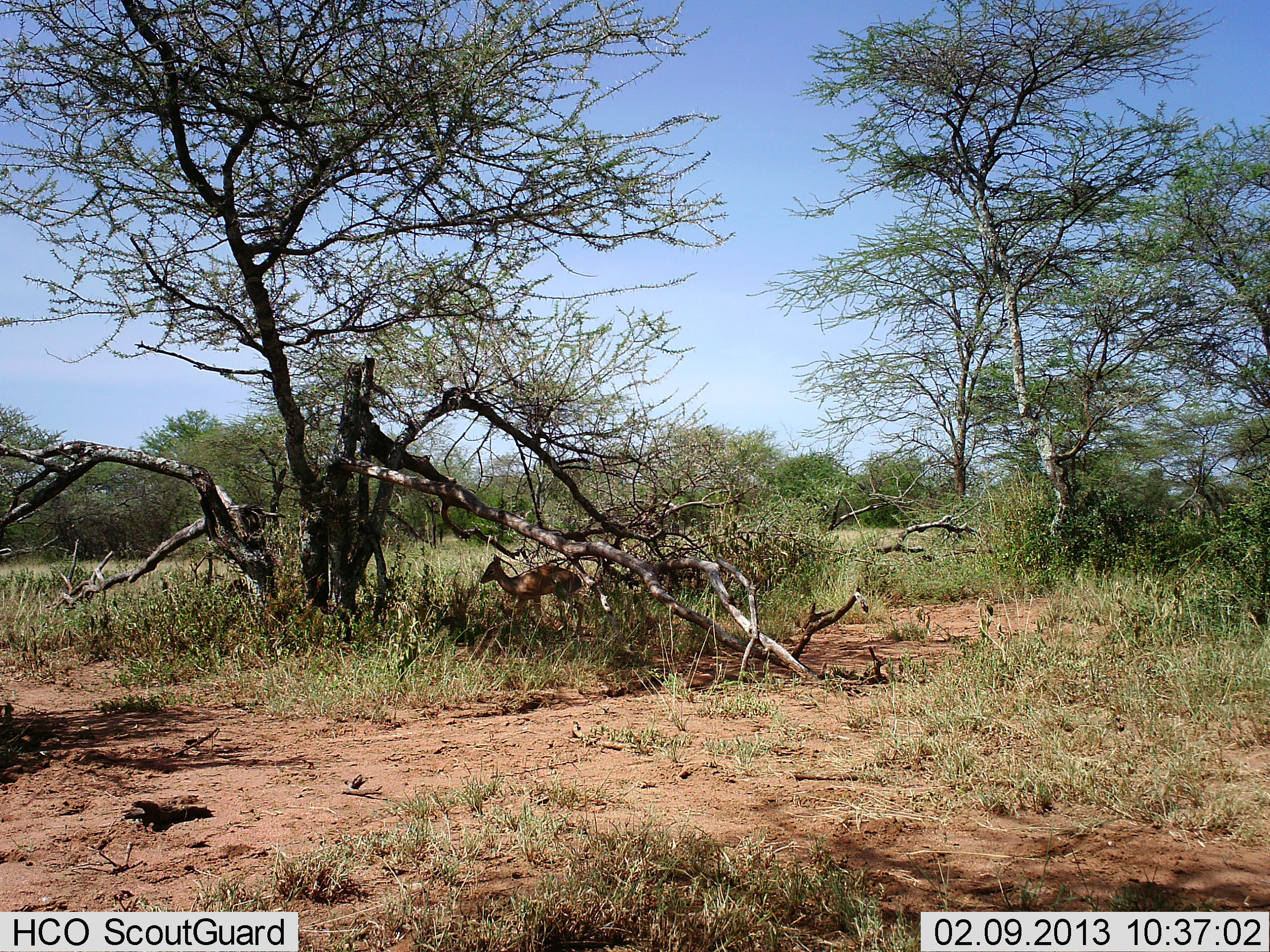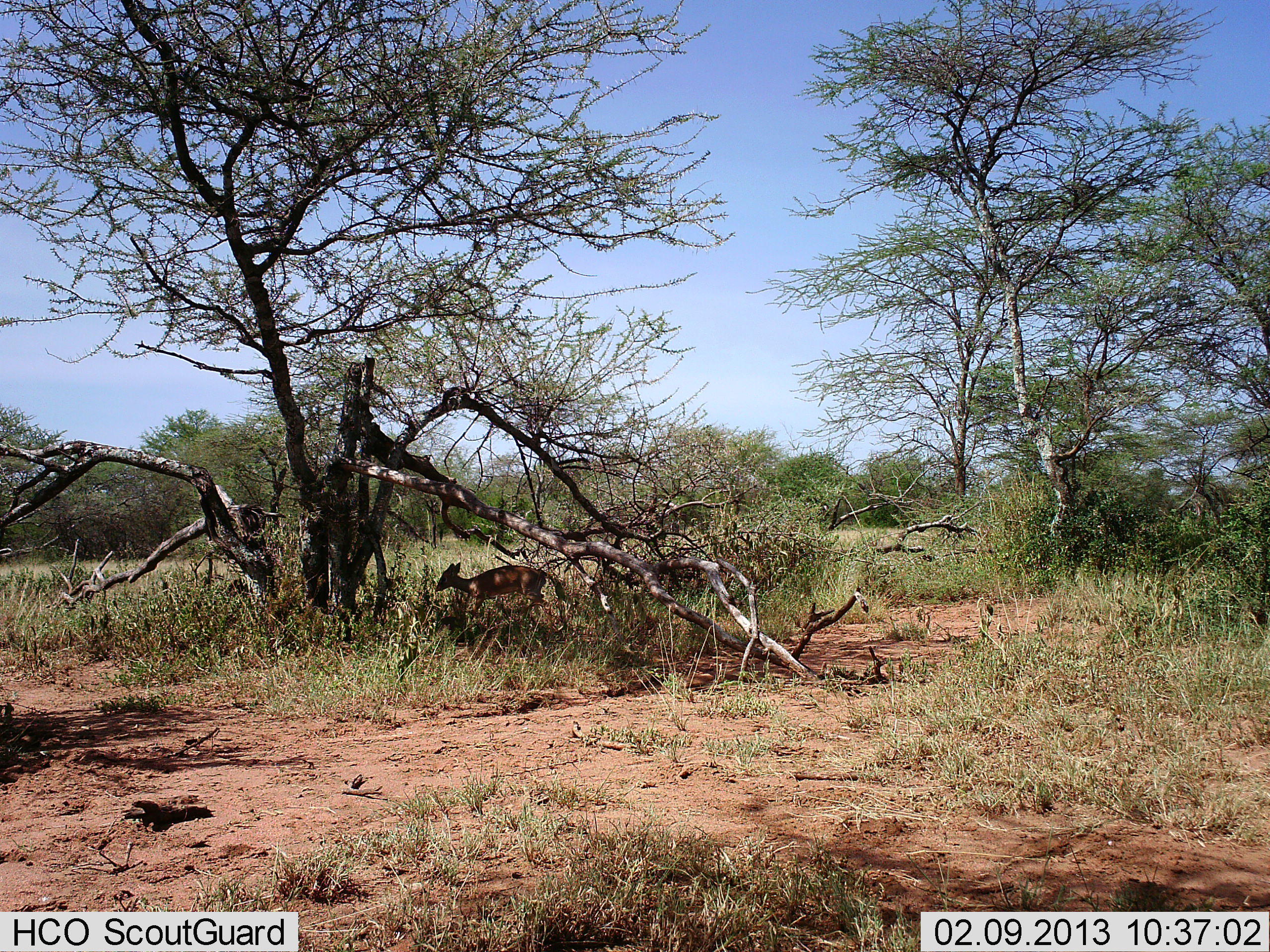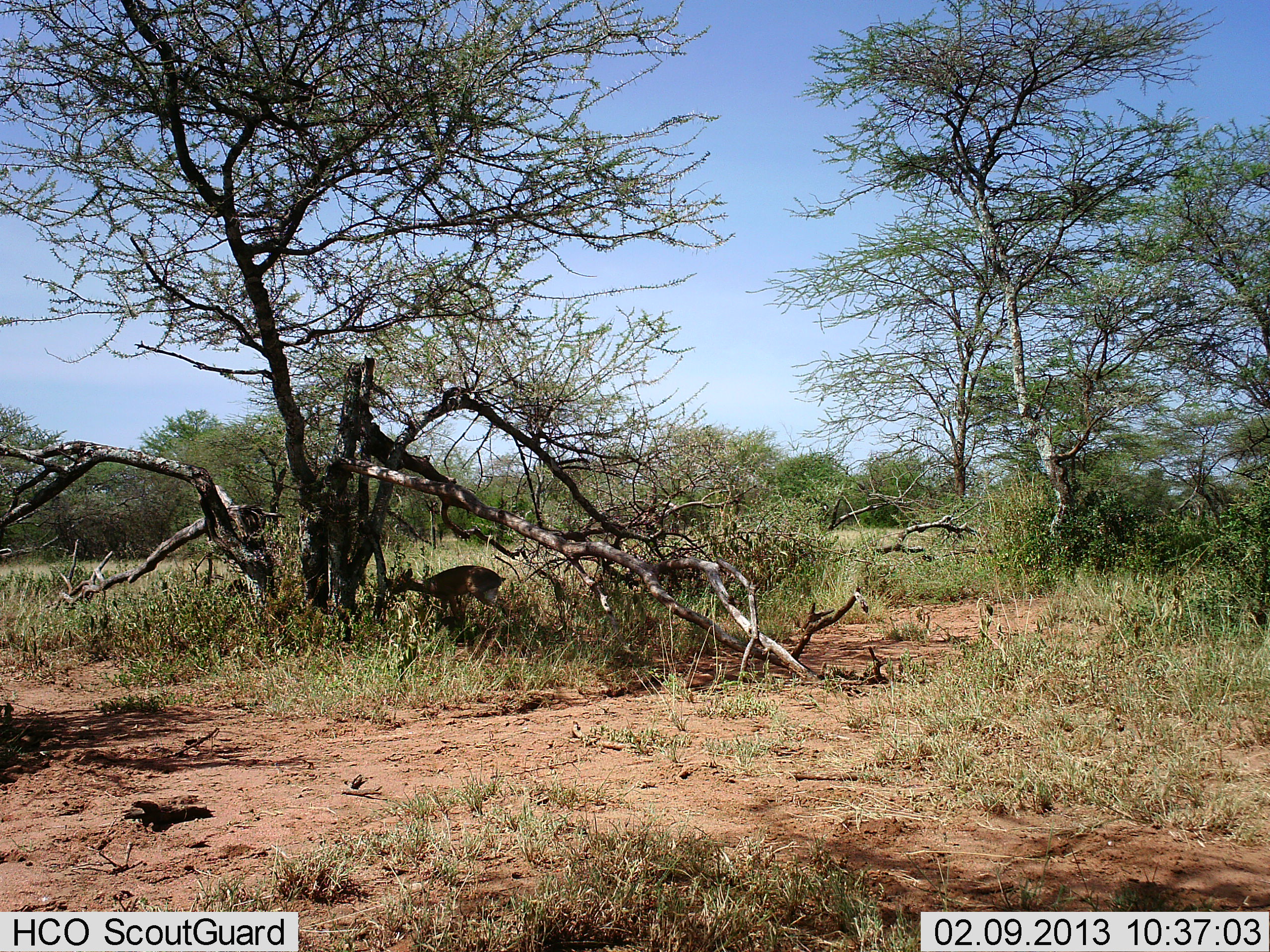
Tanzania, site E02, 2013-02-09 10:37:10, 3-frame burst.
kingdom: Animalia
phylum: Chordata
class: Mammalia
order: Artiodactyla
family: Bovidae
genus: Madoqua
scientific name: Madoqua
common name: dikdik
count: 1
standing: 17%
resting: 0%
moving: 87%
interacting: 0%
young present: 4%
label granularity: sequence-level